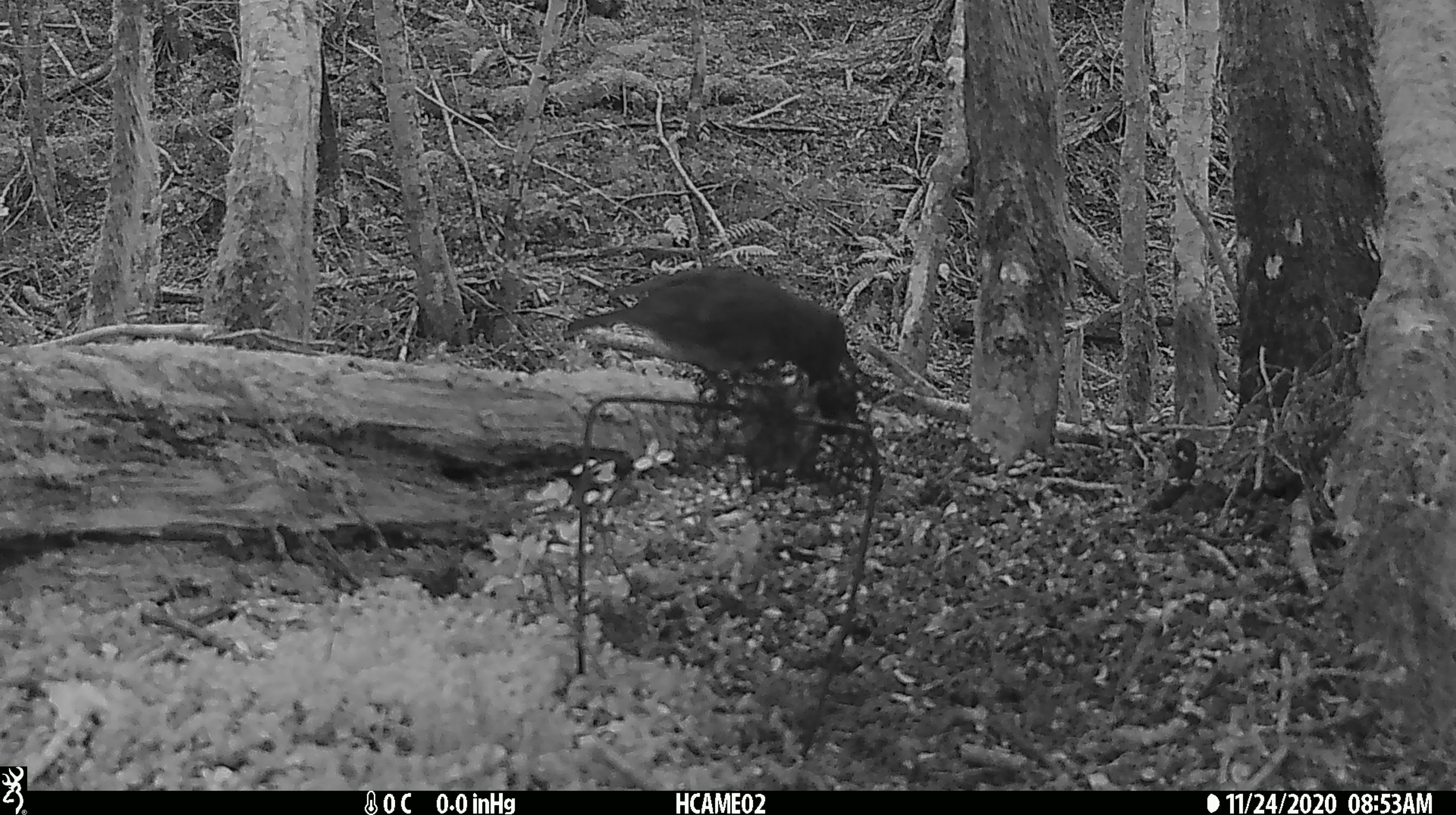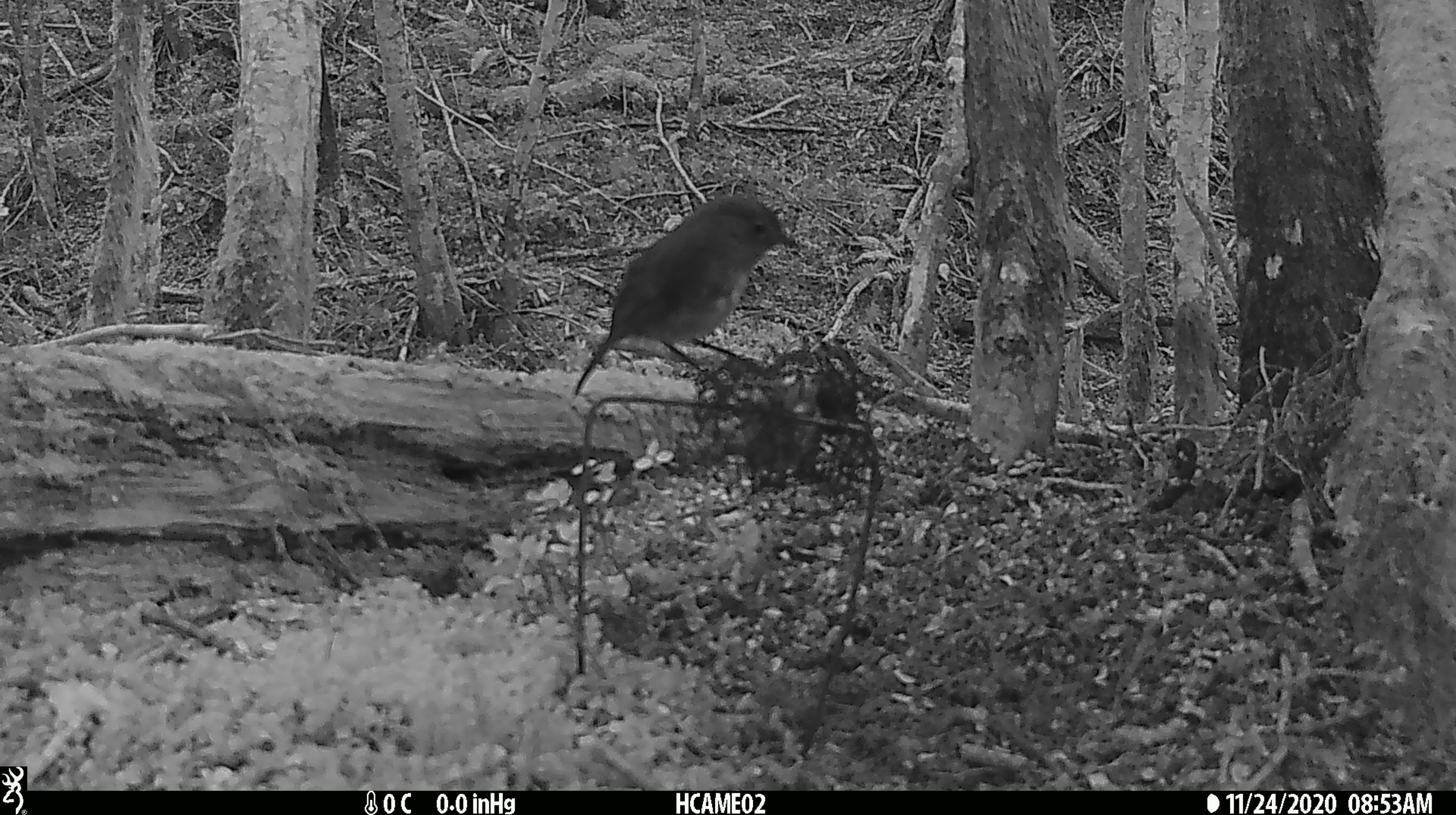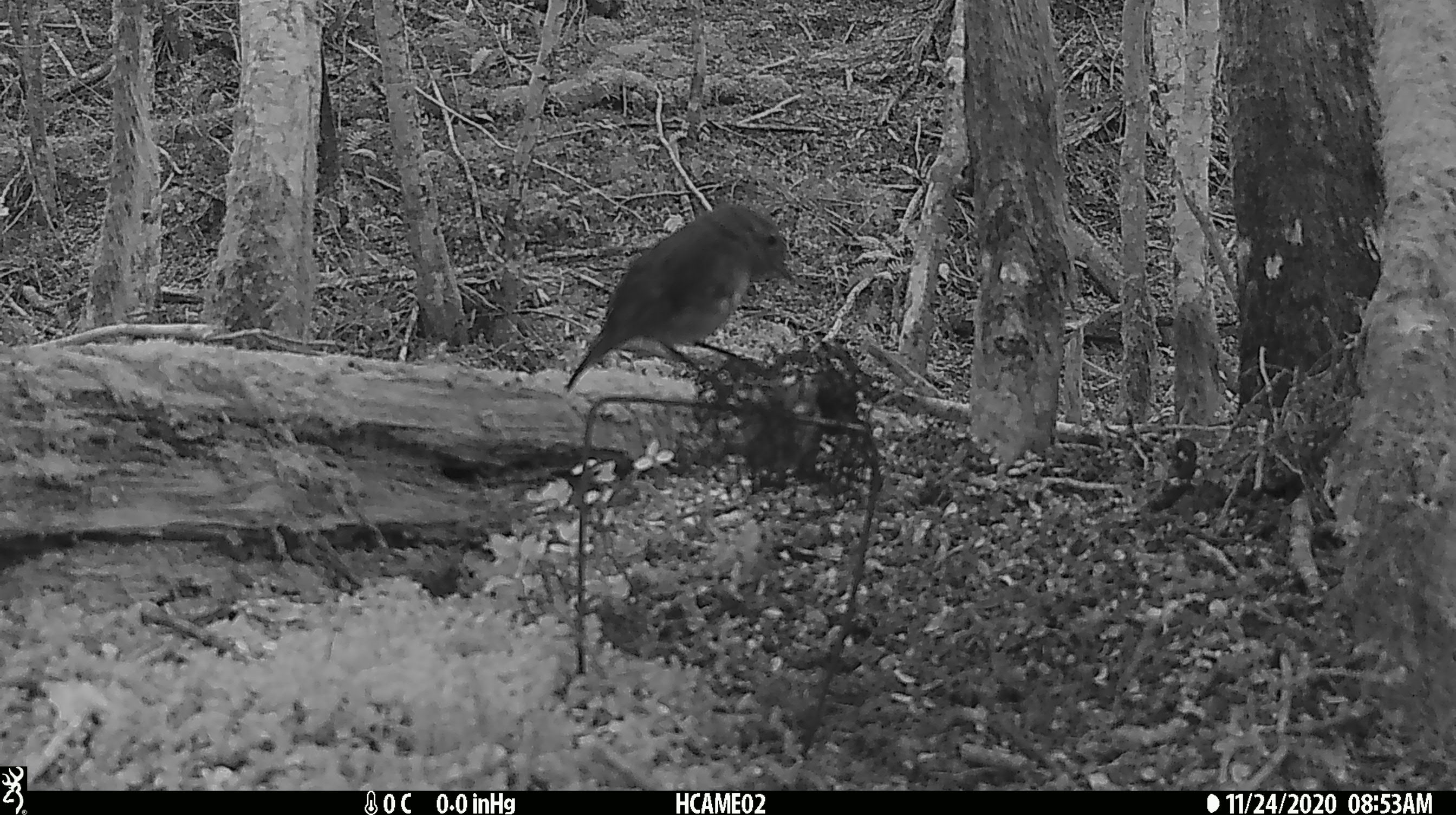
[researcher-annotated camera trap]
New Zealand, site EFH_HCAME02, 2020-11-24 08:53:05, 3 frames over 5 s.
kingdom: Animalia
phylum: Chordata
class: Aves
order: Passeriformes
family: Petroicidae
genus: Petroica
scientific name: Petroica australis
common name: new zealand robin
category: robin